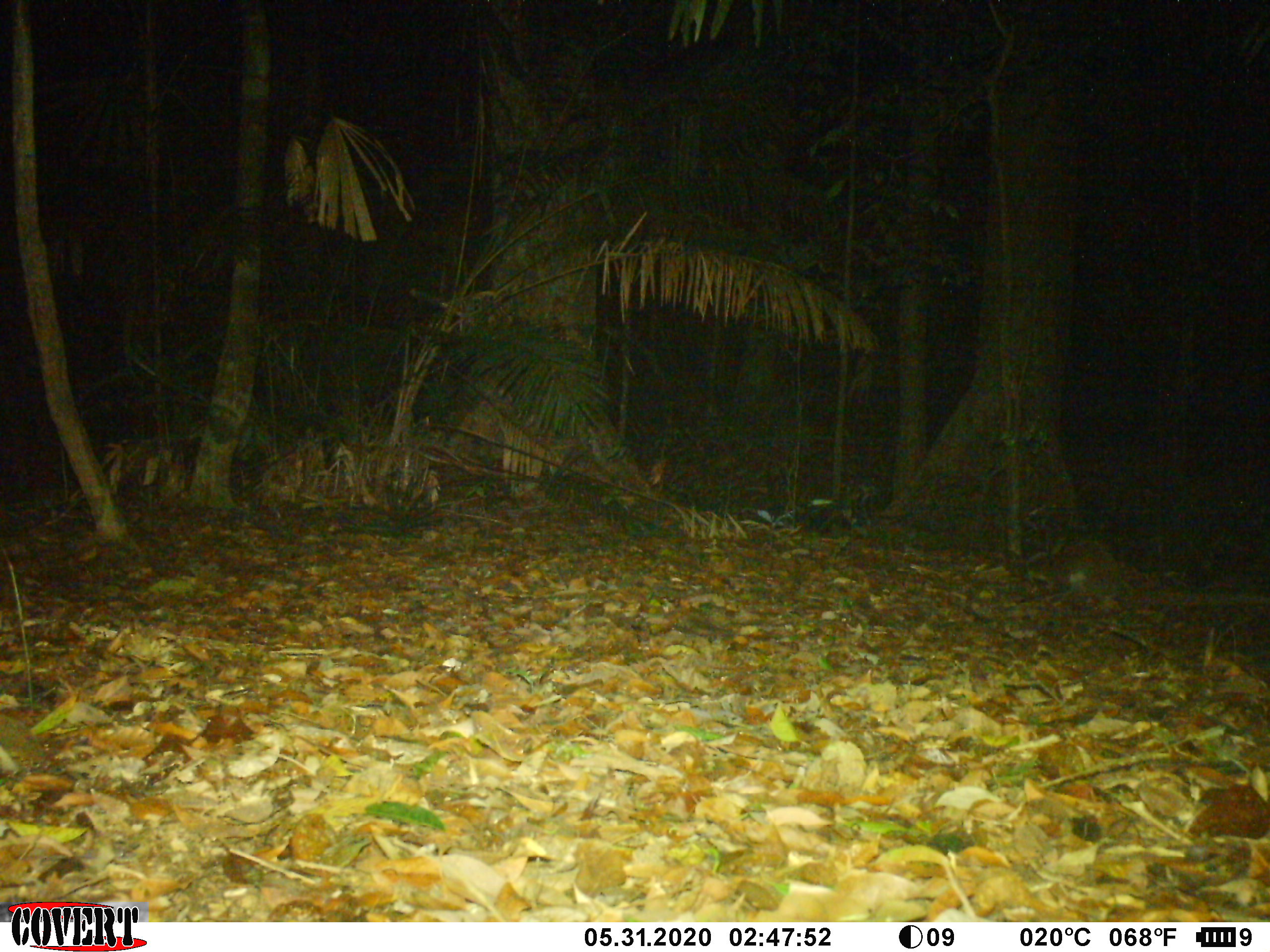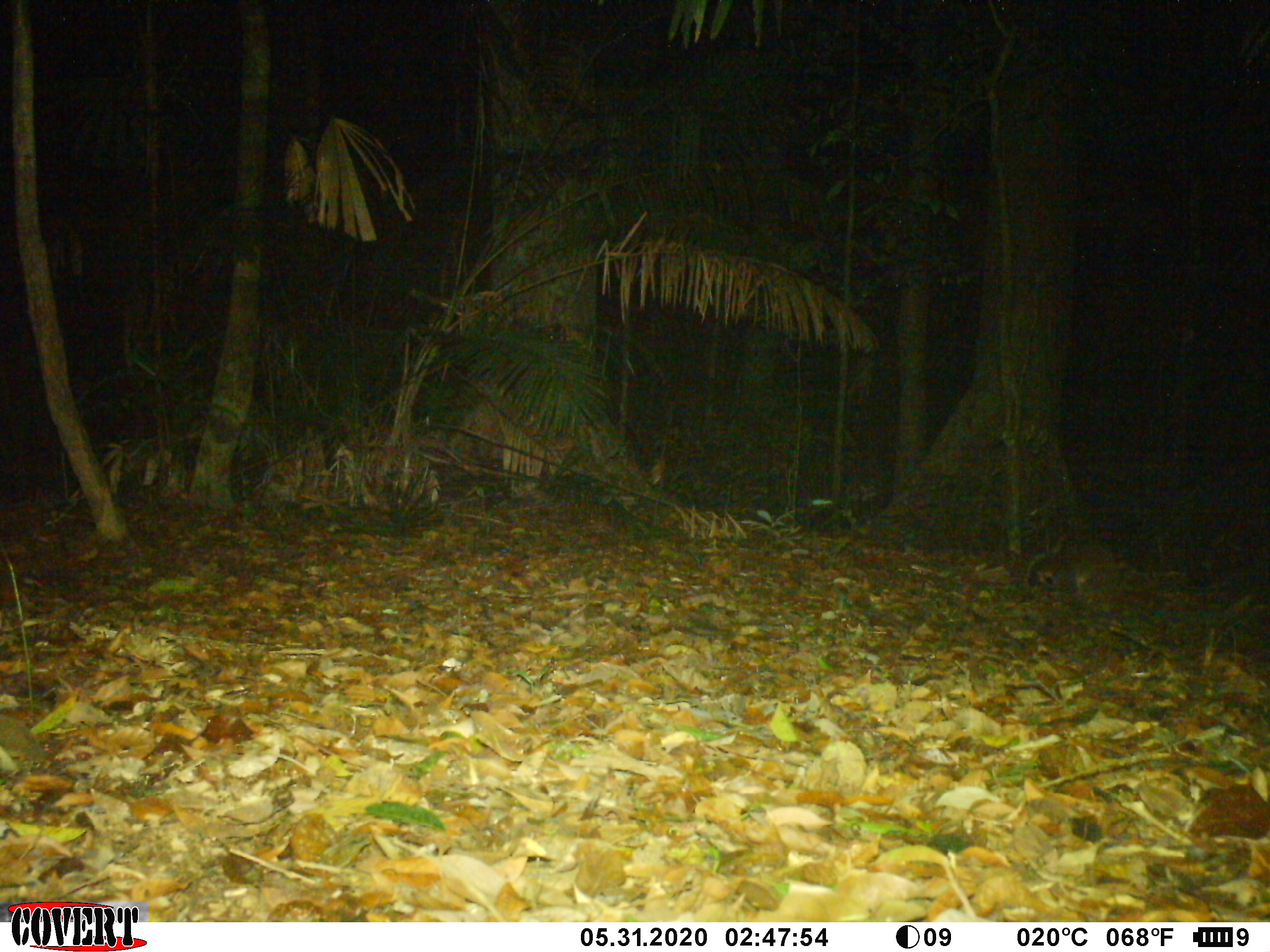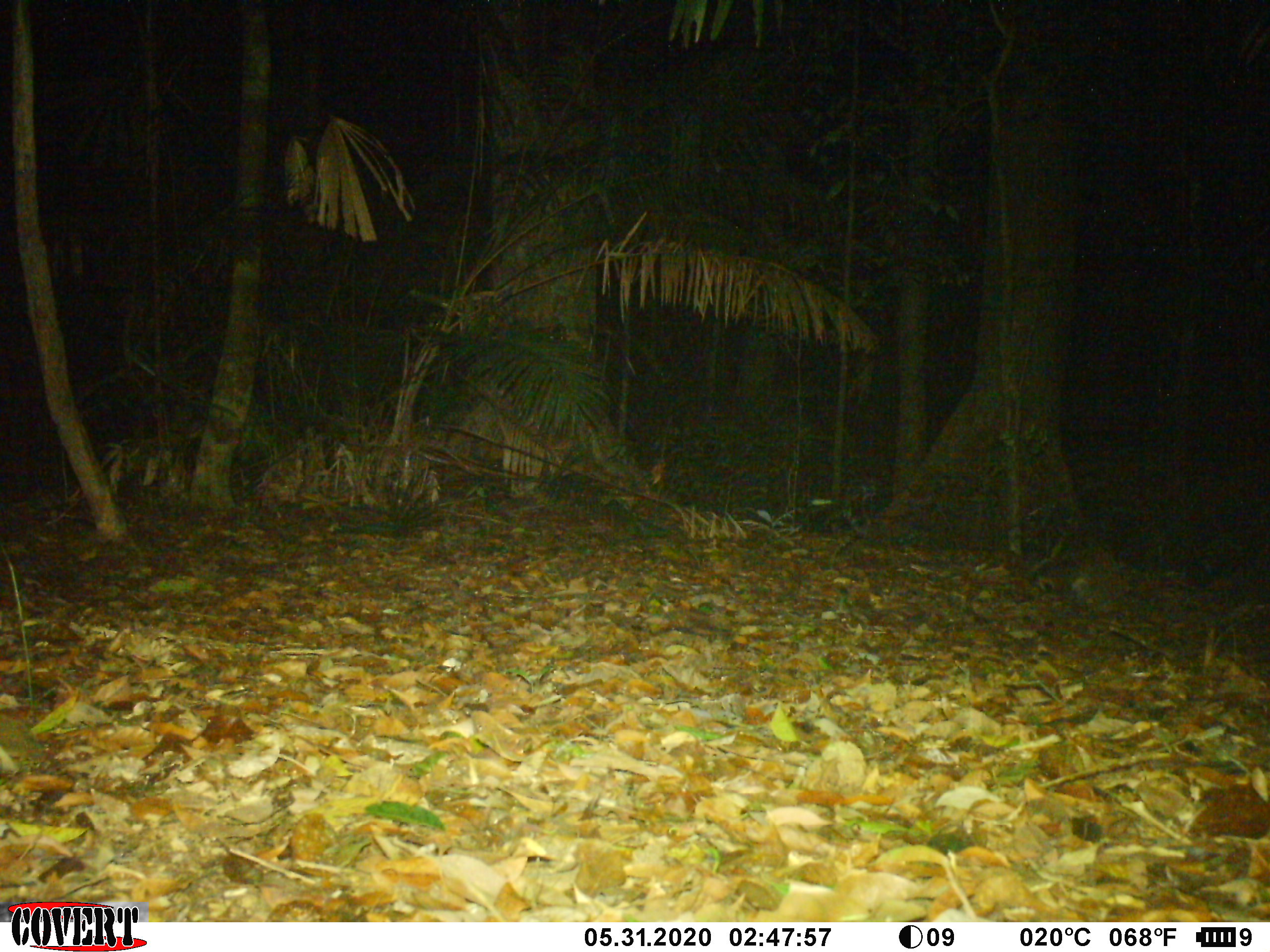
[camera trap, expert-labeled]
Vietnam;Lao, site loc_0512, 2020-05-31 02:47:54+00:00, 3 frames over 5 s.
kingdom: Animalia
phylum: Chordata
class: Mammalia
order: Carnivora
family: Viverridae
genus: Paguma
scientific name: Paguma larvata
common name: masked palm civet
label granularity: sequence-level